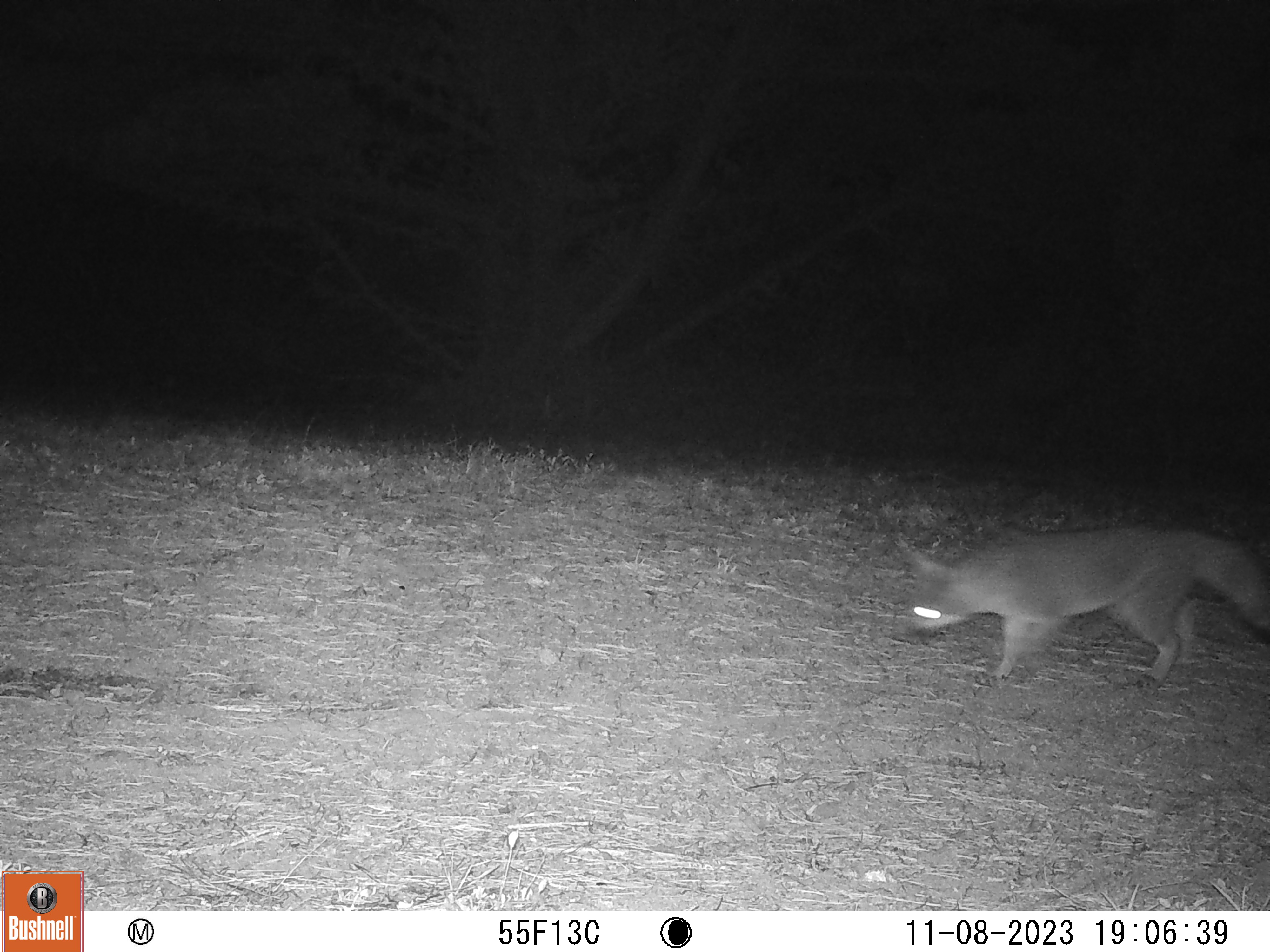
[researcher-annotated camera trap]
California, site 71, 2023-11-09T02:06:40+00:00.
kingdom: Animalia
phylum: Chordata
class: Mammalia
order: Carnivora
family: Canidae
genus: Urocyon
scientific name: Urocyon cinereoargenteus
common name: gray fox